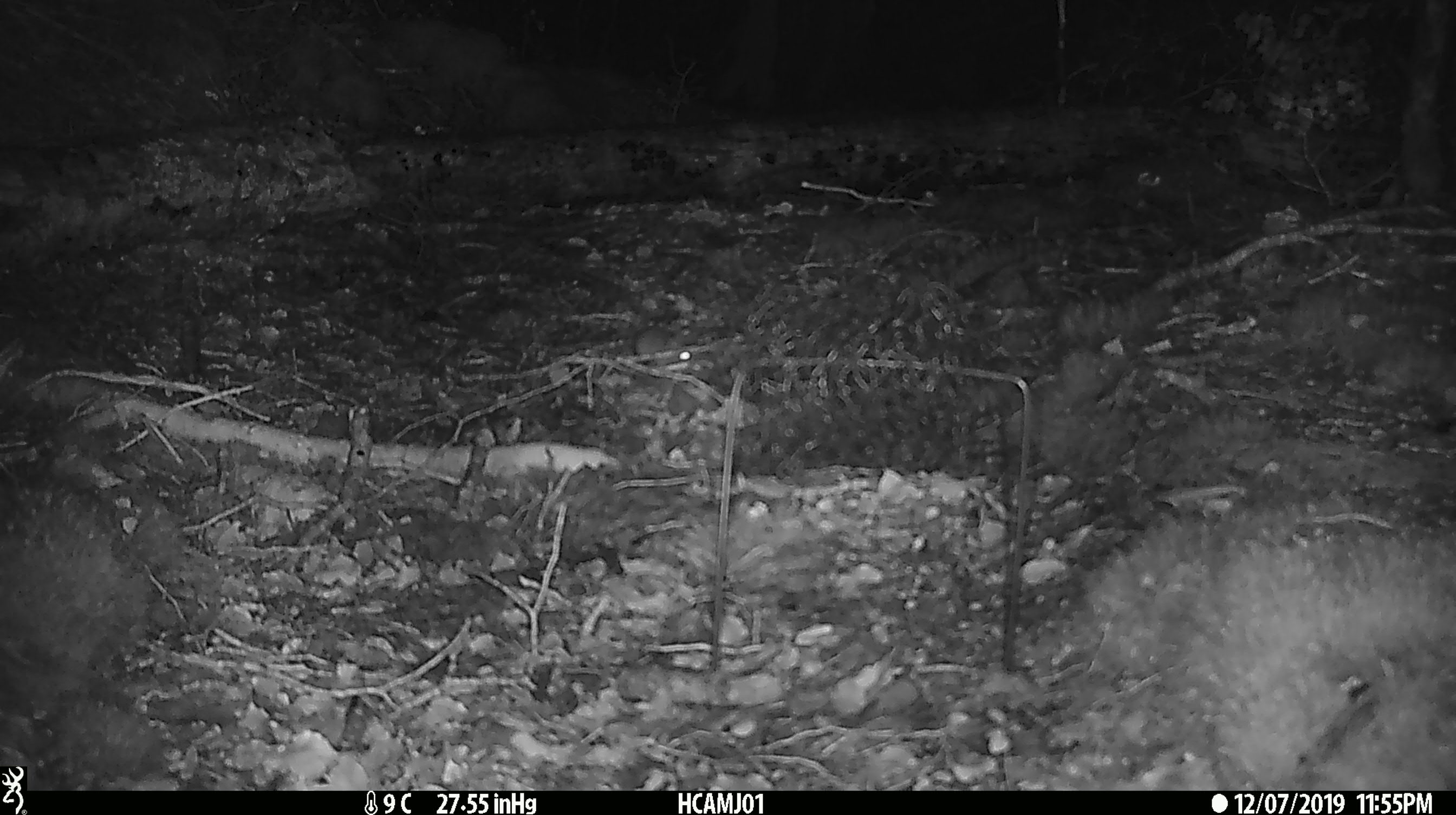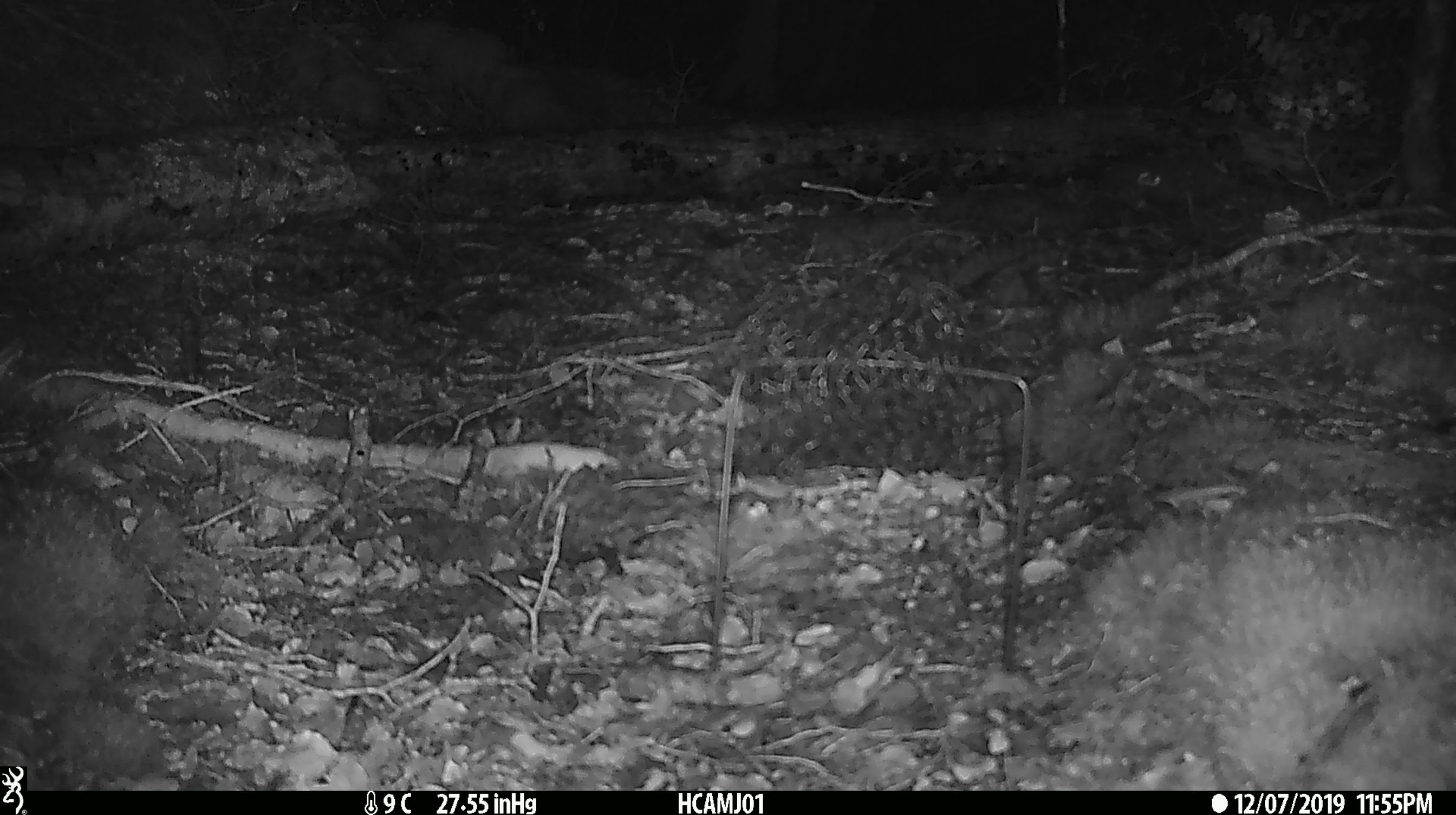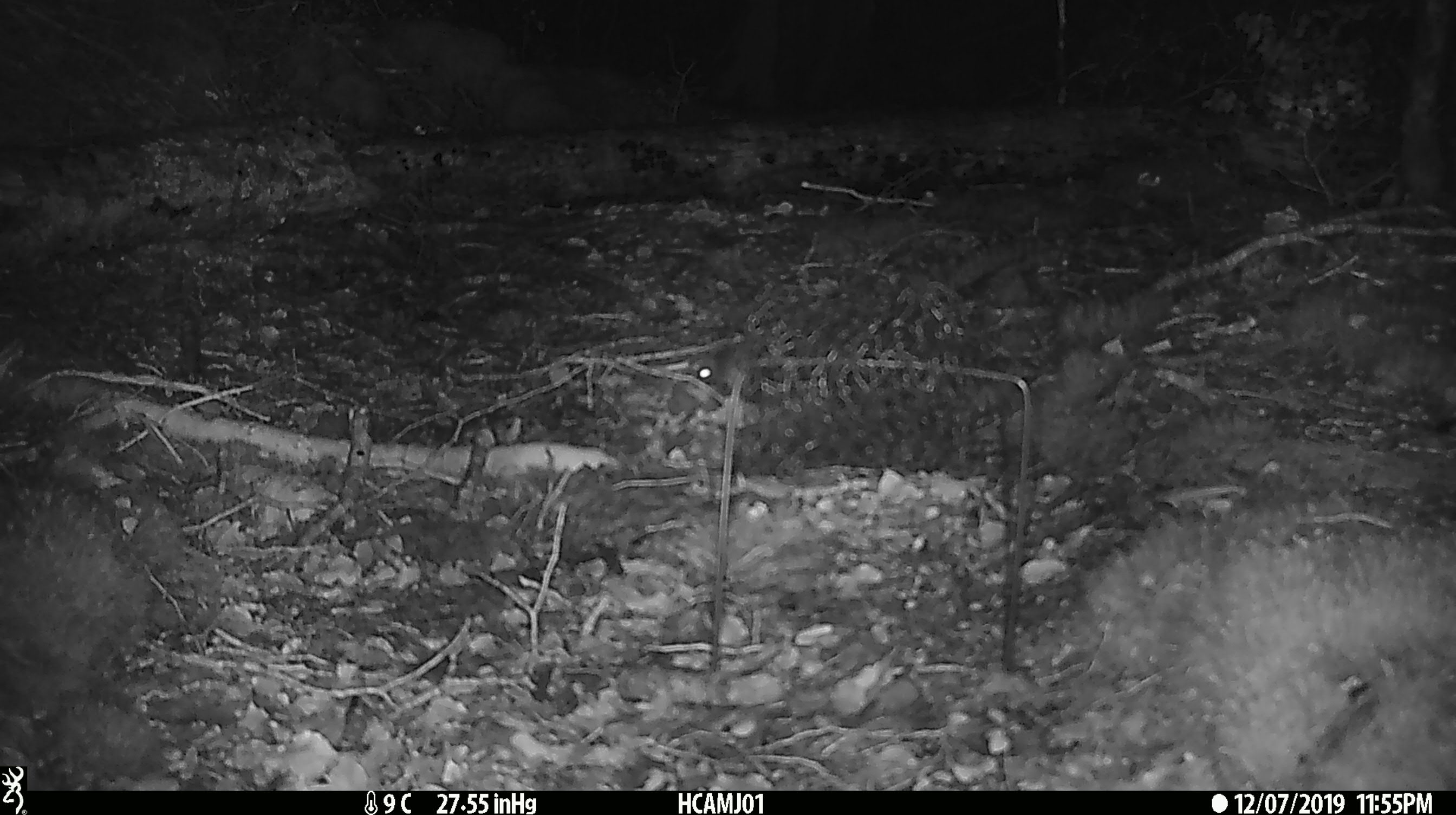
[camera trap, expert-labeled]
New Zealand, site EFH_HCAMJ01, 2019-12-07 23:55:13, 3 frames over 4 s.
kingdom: Animalia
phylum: Chordata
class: Mammalia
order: Rodentia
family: Muridae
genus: Mus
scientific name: Mus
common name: mouse